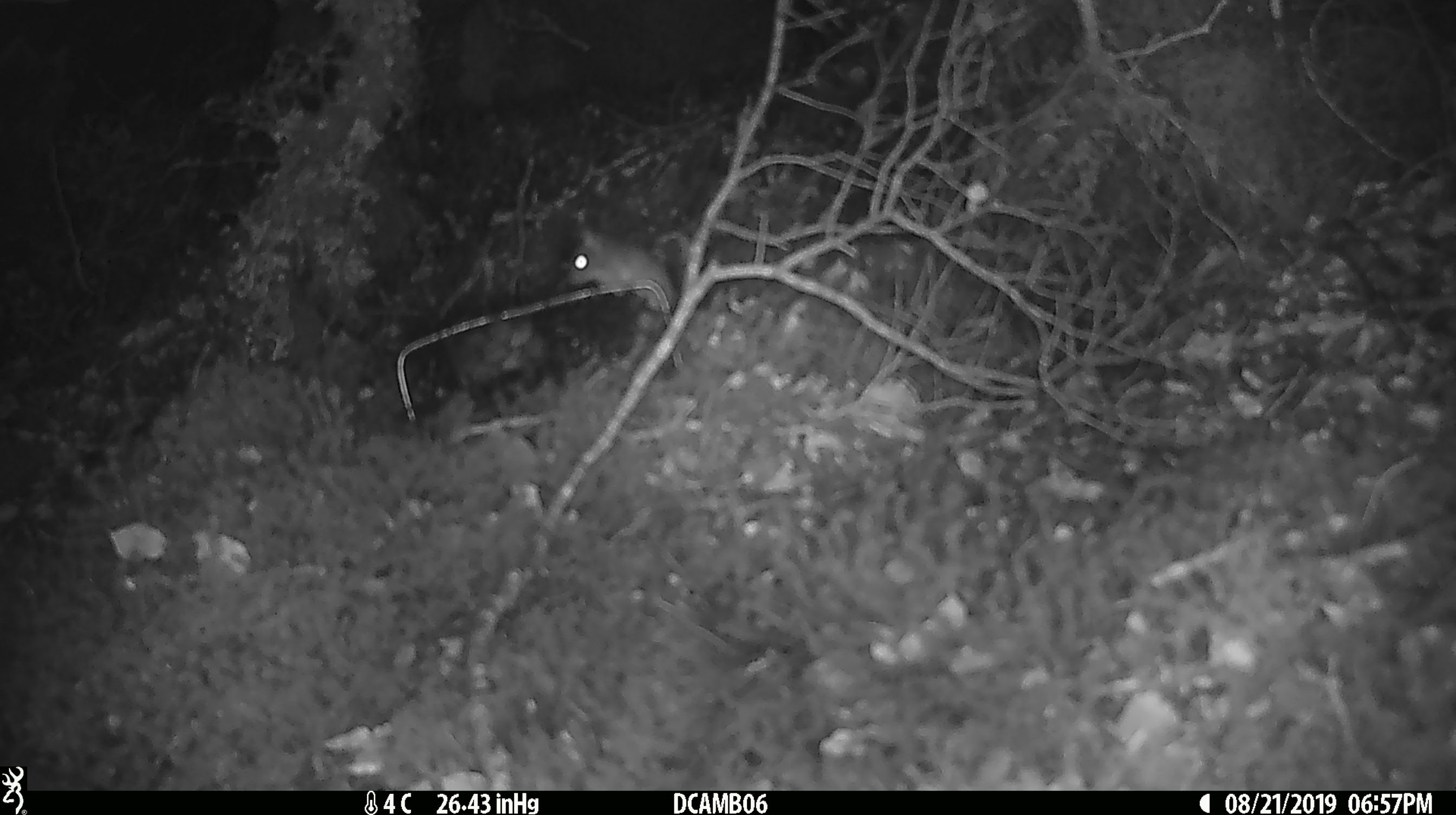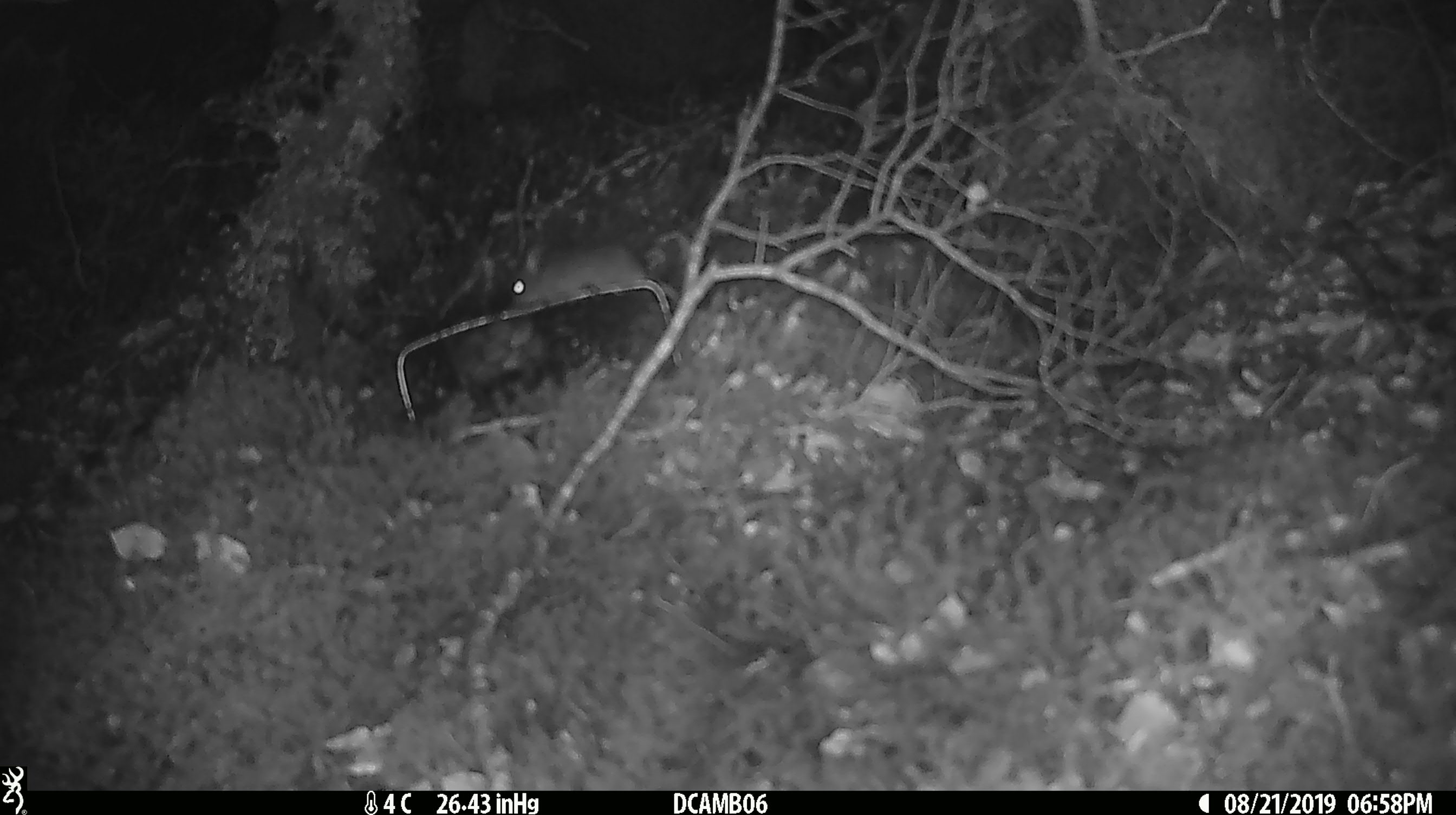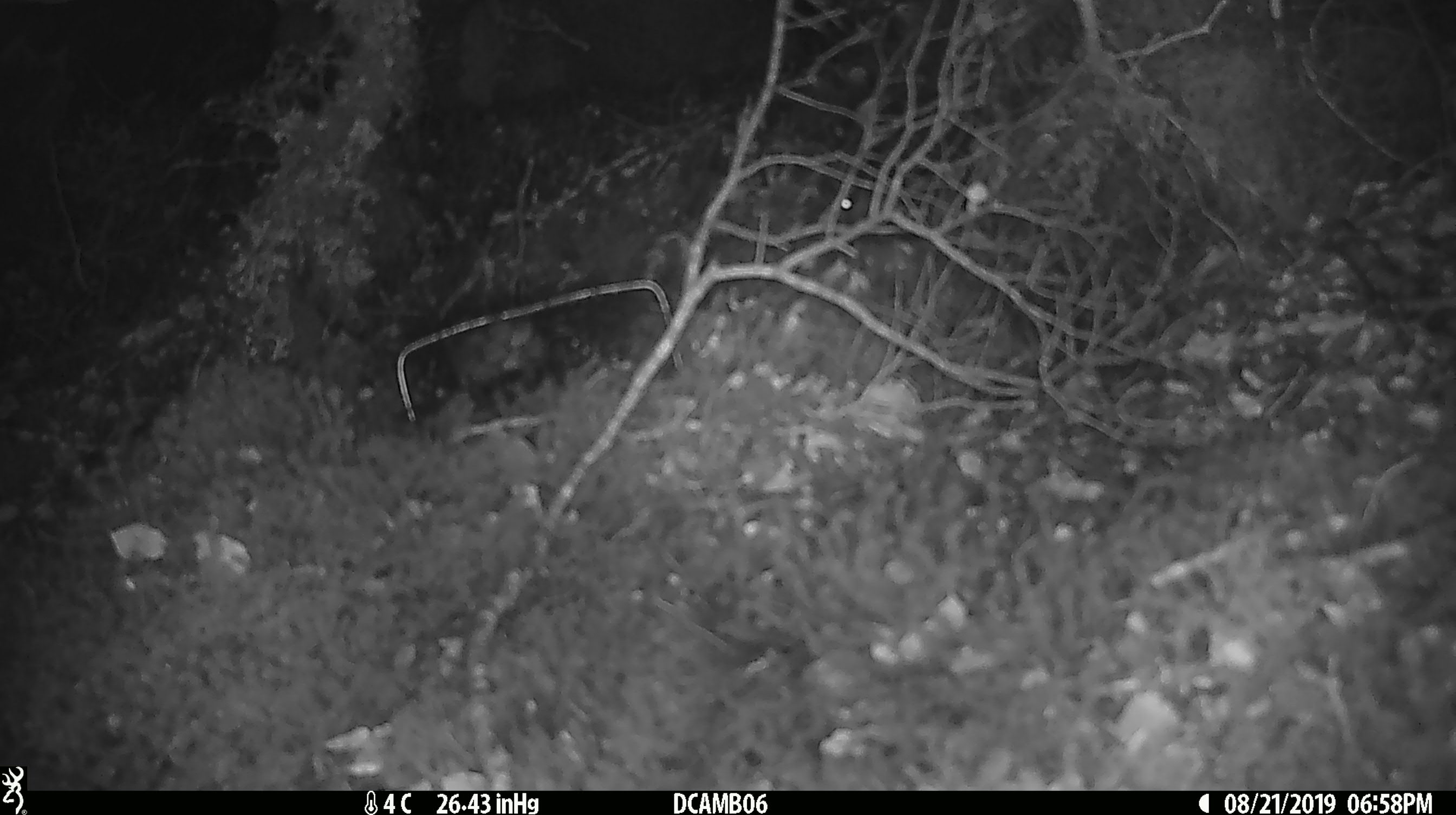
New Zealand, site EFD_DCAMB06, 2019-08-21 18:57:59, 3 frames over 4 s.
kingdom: Animalia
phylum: Chordata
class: Mammalia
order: Rodentia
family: Muridae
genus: Mus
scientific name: Mus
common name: mouse